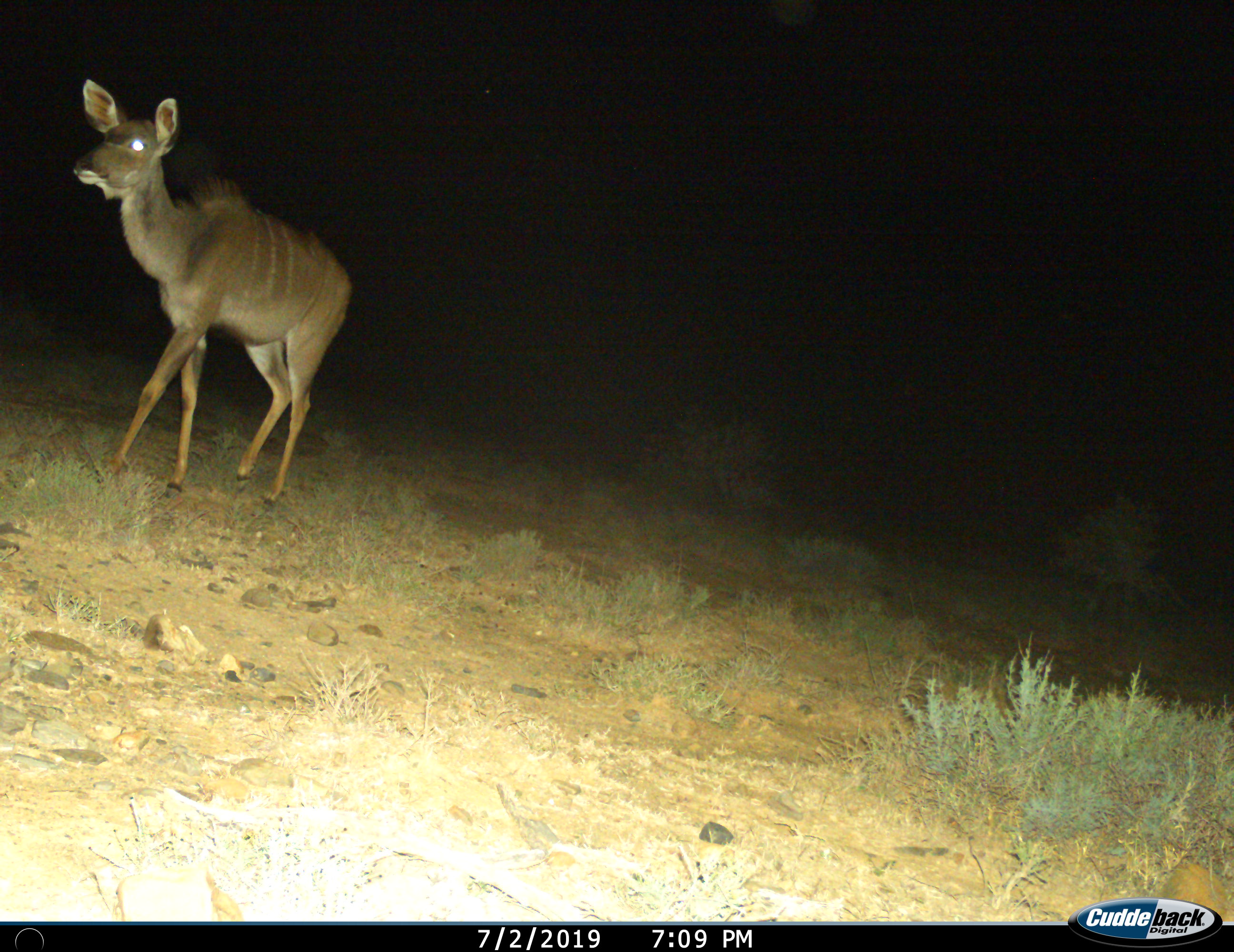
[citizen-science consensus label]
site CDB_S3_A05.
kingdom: Animalia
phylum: Chordata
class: Mammalia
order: Artiodactyla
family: Bovidae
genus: Tragelaphus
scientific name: Tragelaphus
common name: kudu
Kudu (Tragelaphus), count 1. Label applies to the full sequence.